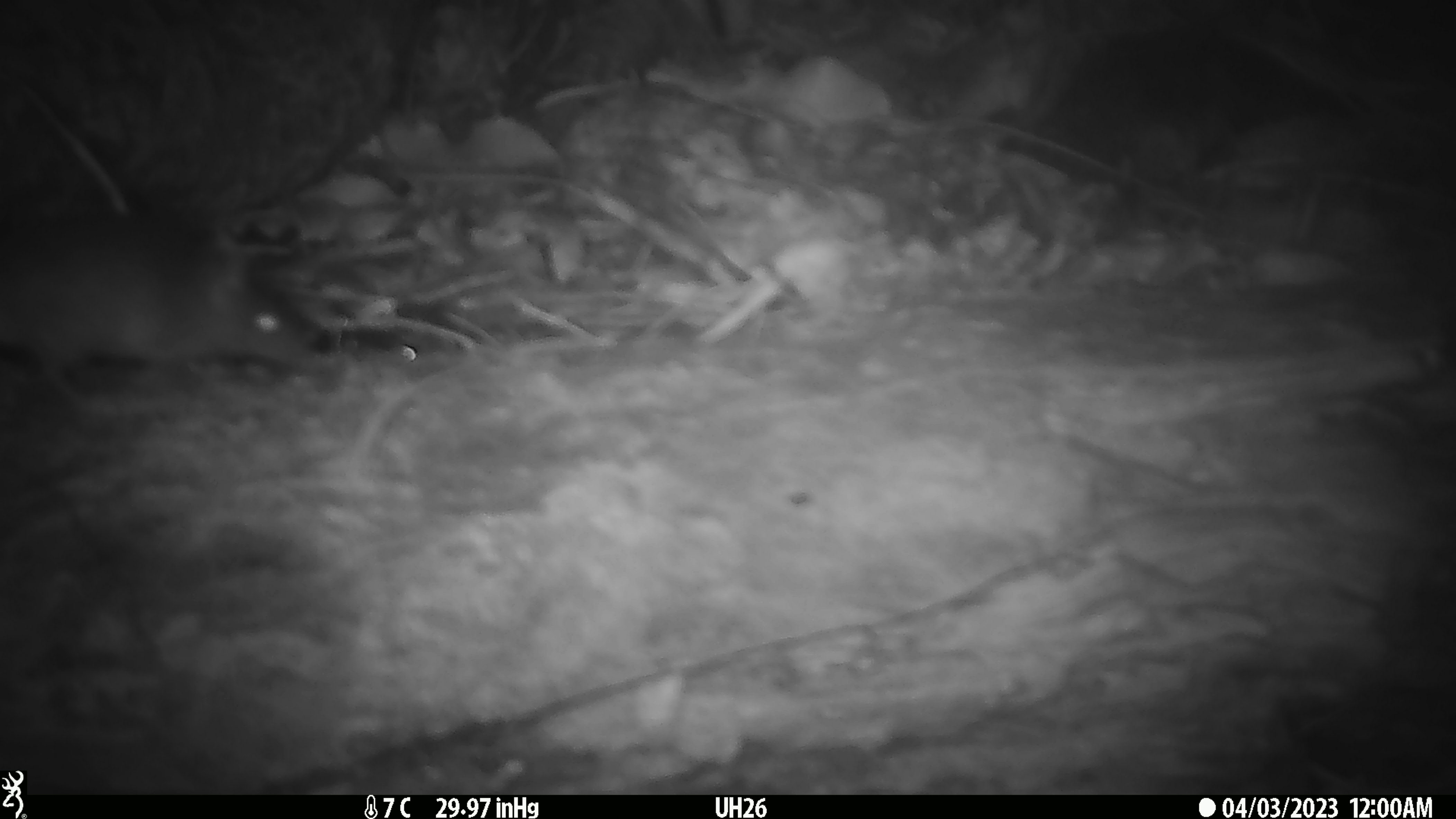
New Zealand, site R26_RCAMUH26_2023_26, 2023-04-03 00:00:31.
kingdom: Animalia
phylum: Chordata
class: Mammalia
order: Rodentia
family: Muridae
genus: Mus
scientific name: Mus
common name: mouse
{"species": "mouse (Mus)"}